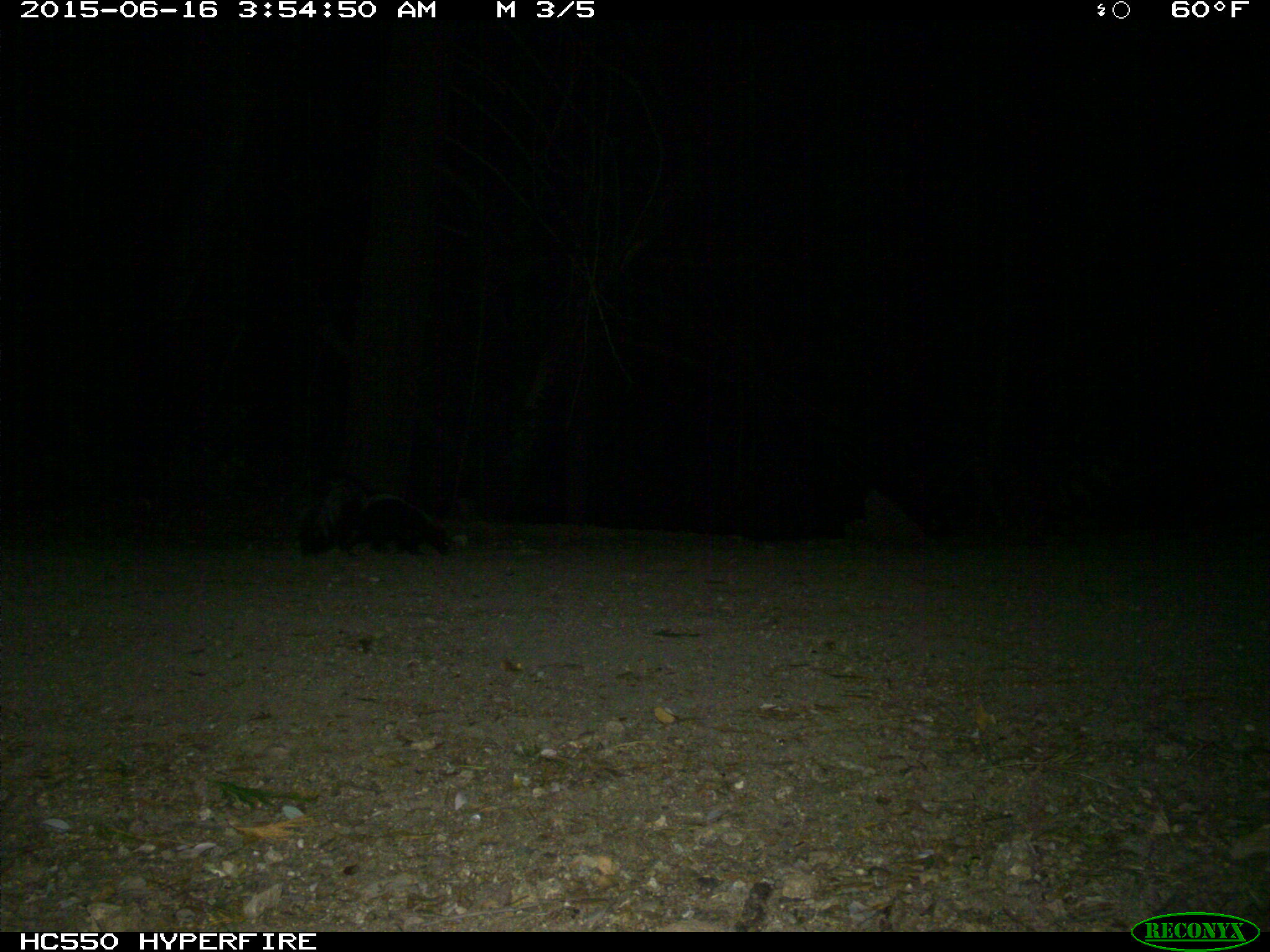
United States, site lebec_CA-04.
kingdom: Animalia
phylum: Chordata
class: Mammalia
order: Carnivora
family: Mephitidae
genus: Mephitis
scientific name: Mephitis mephitis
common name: striped skunk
Mephitis mephitis (striped skunk).